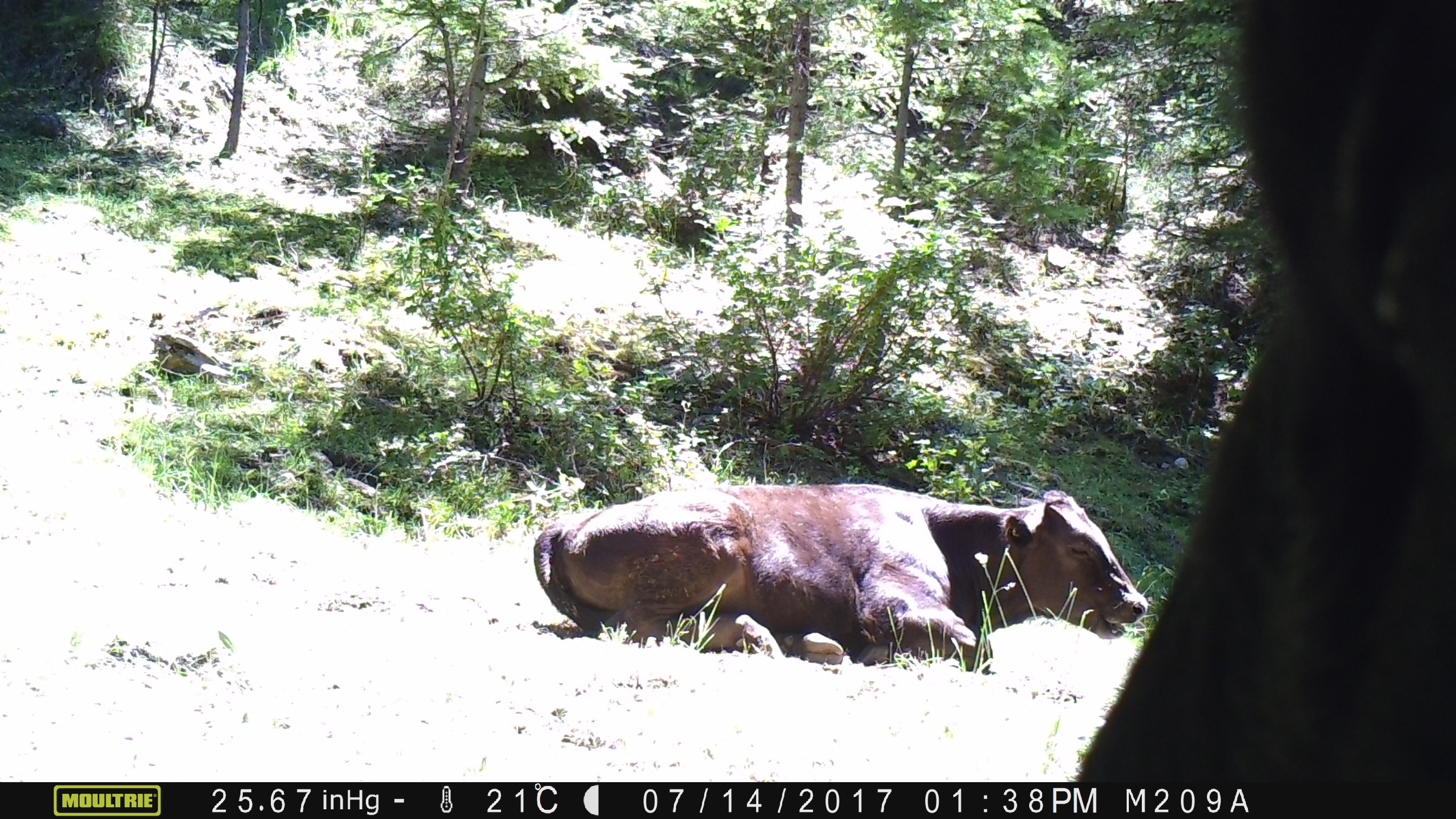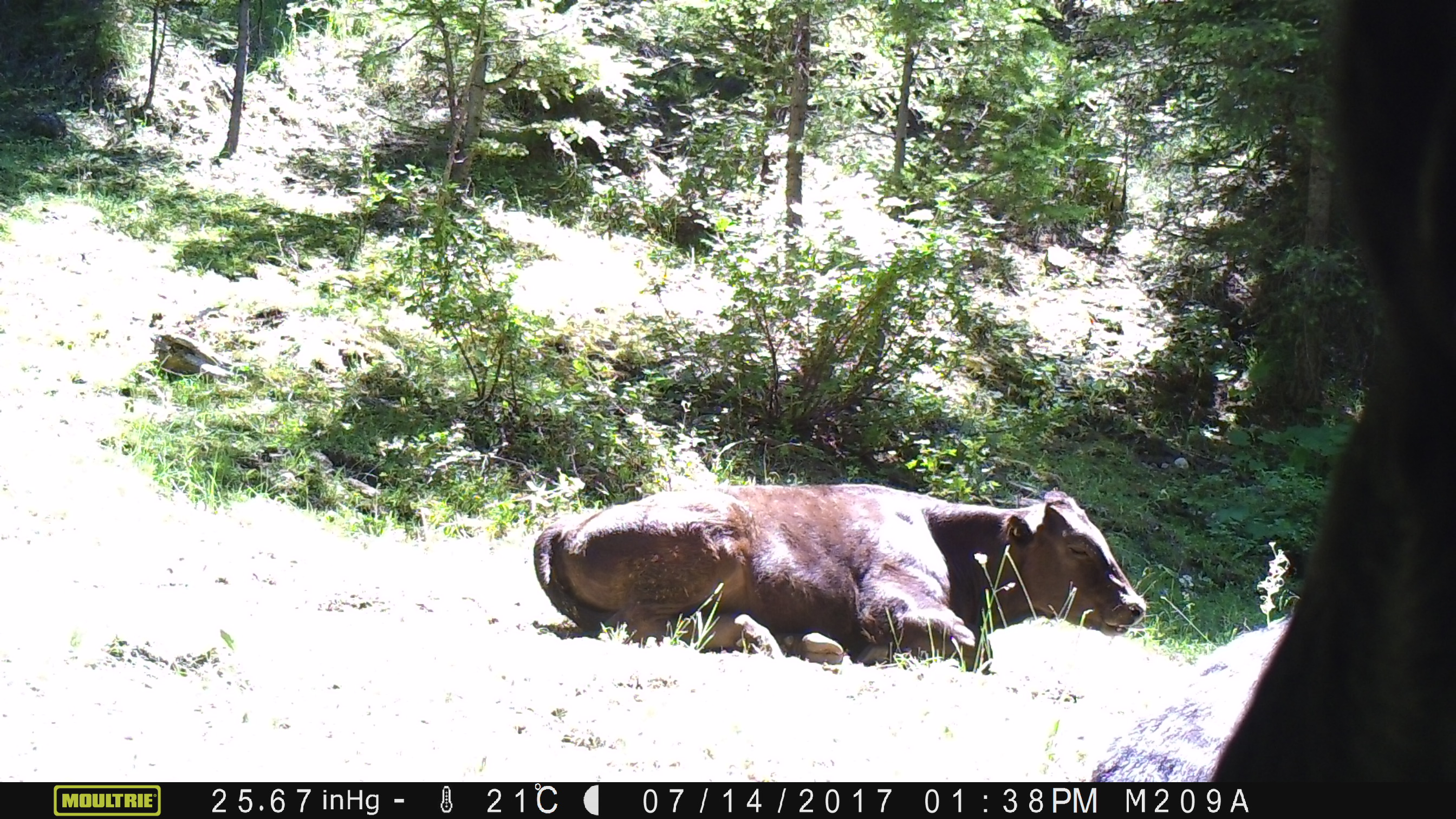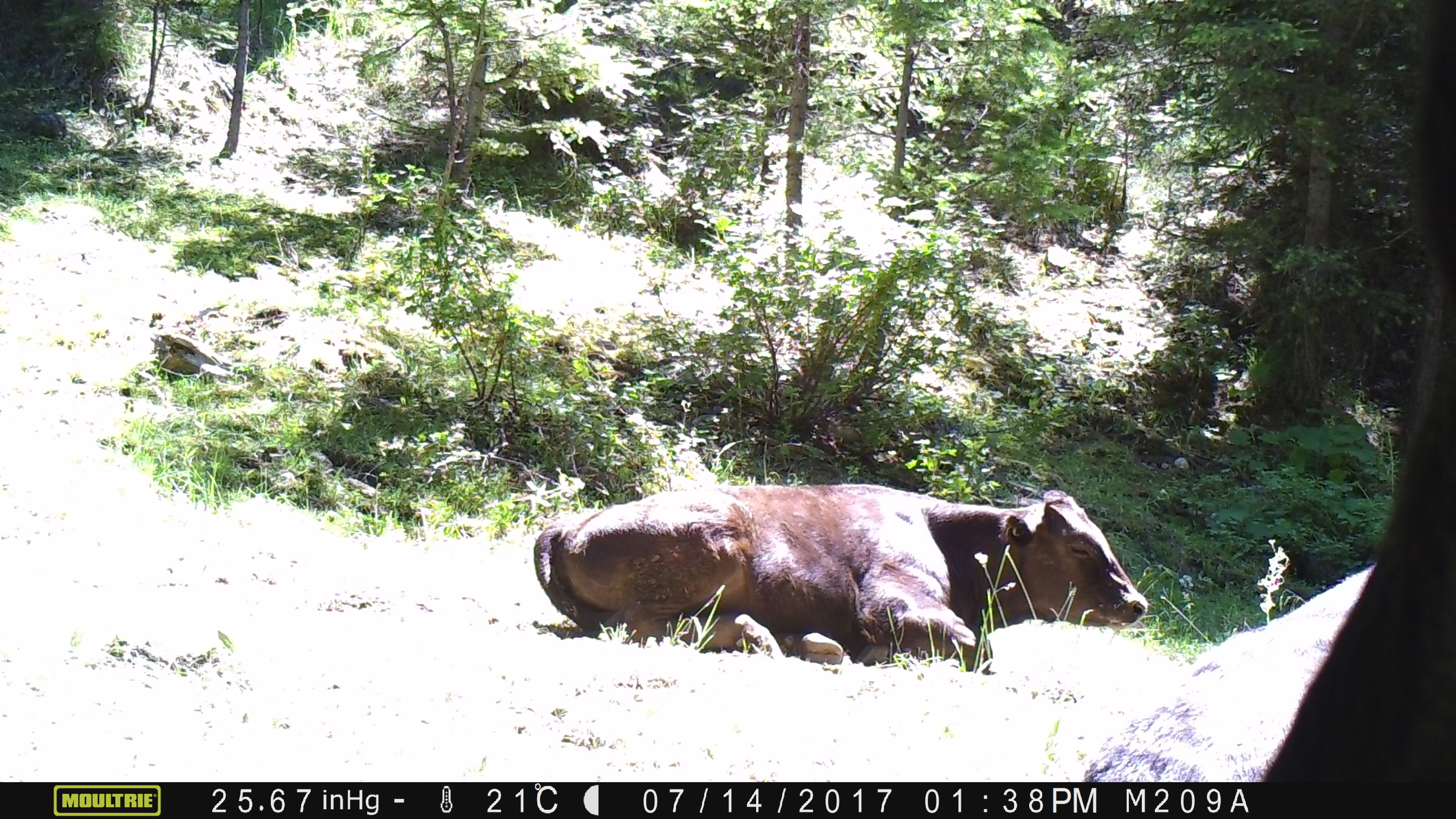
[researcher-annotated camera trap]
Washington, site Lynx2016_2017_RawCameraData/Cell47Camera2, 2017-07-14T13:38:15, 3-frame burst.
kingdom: Animalia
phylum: Chordata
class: Mammalia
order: Artiodactyla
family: Bovidae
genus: Bos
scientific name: Bos taurus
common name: domestic cattle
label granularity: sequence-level